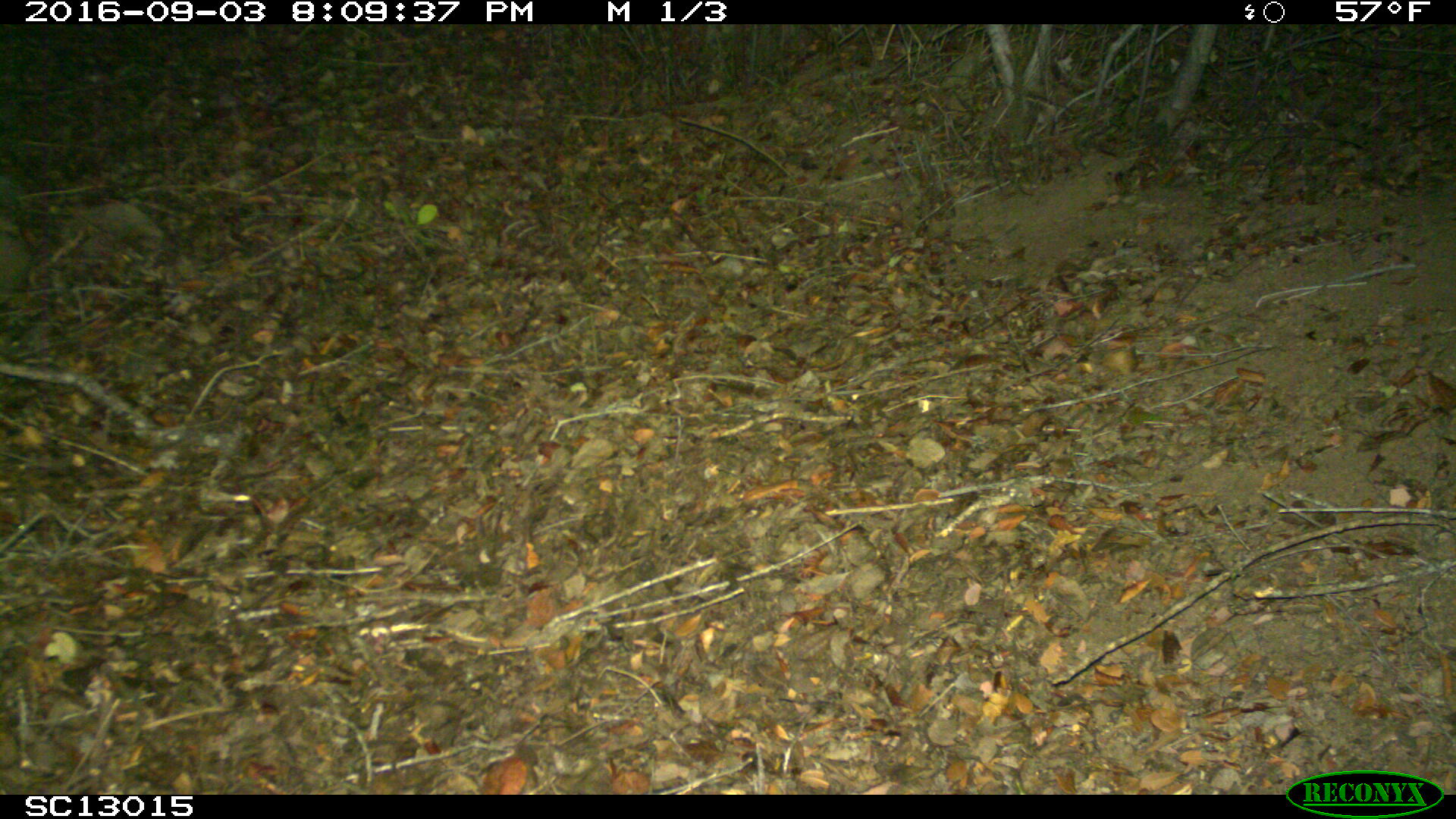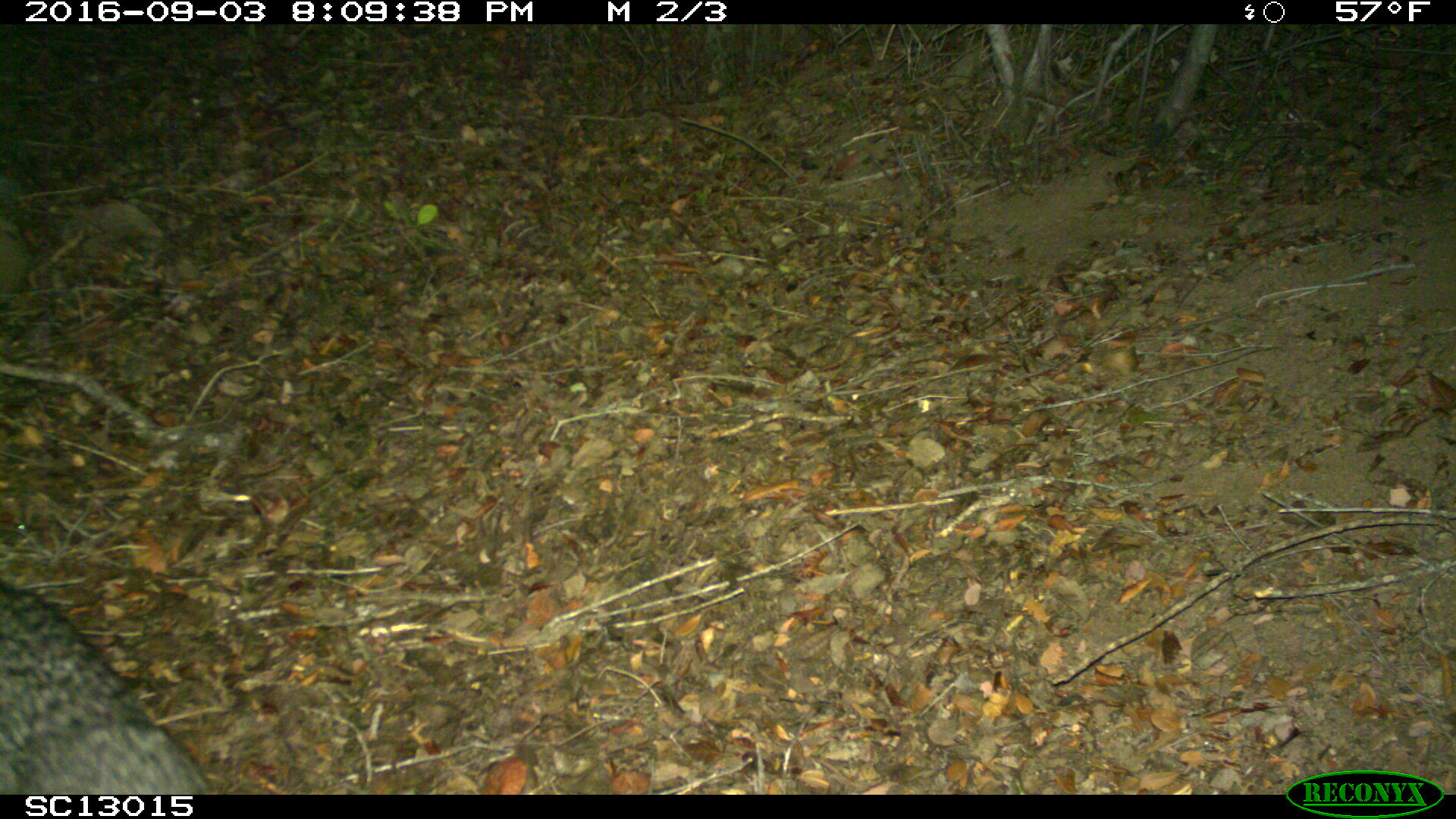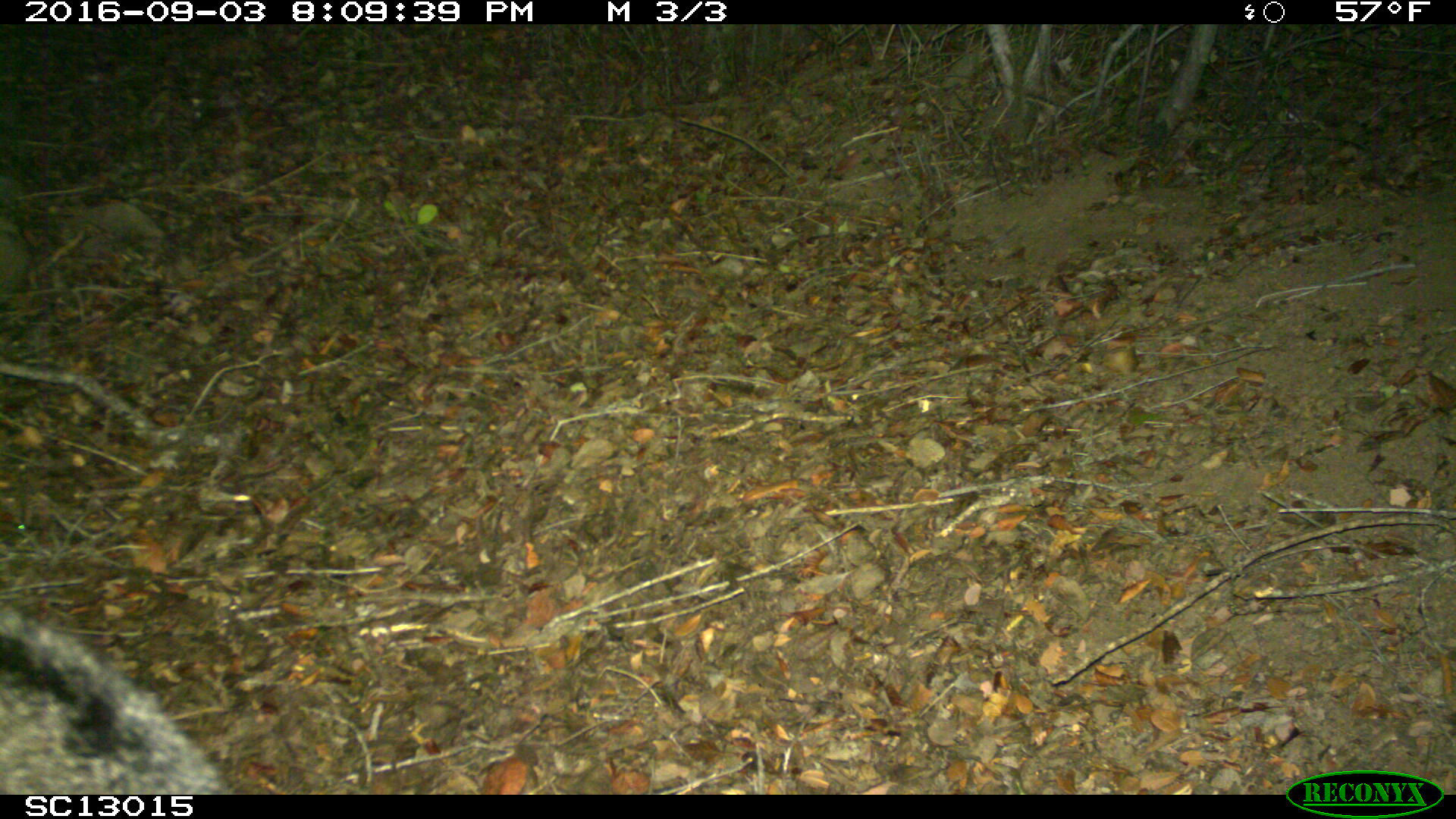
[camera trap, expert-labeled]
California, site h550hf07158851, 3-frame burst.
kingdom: Animalia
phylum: Chordata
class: Mammalia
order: Carnivora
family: Canidae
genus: Urocyon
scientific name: Urocyon littoralis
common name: island fox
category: fox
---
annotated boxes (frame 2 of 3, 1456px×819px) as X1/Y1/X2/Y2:
fox: 0/579/218/795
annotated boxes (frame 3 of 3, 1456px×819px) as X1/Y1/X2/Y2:
fox: 0/598/234/792